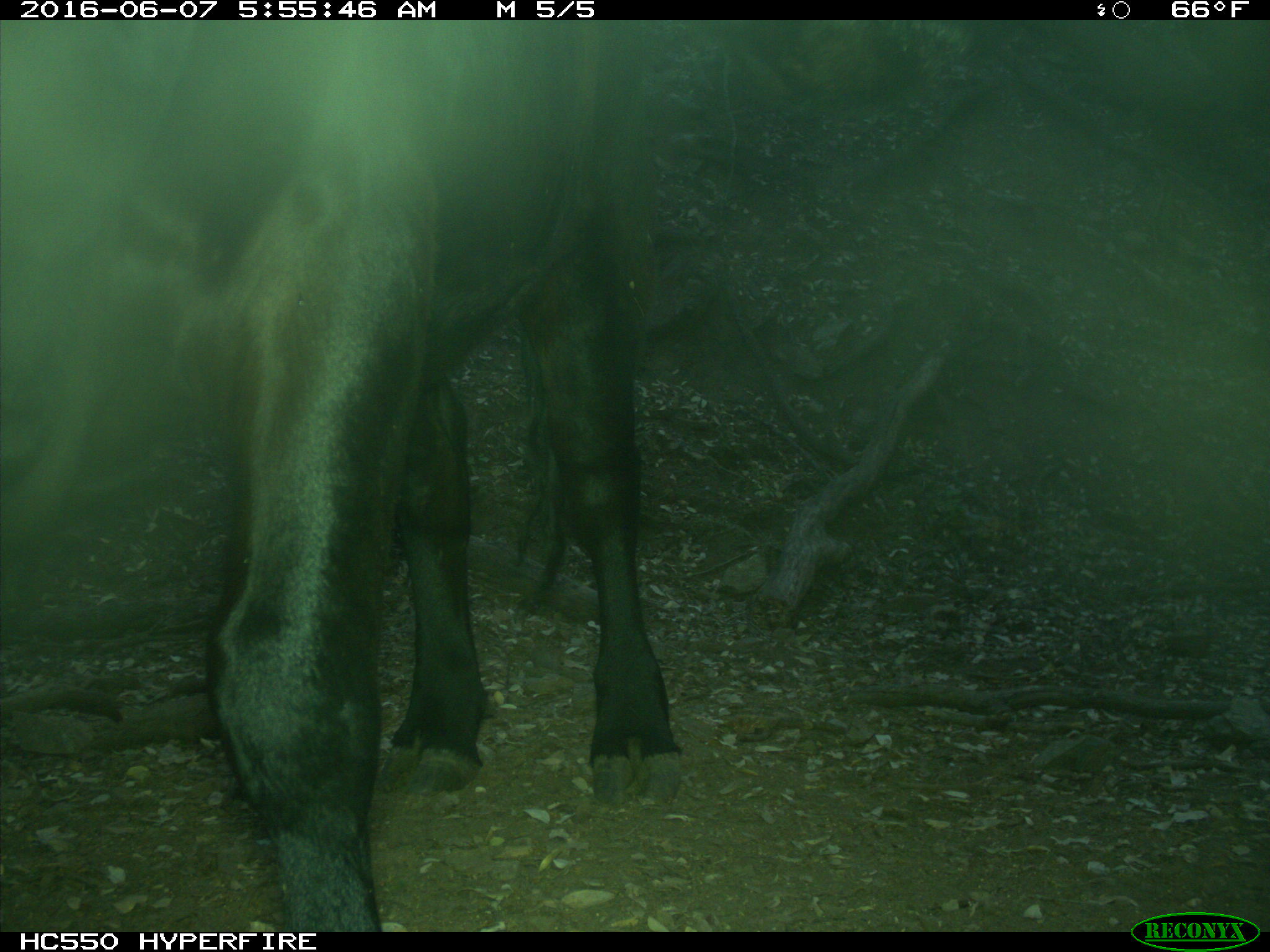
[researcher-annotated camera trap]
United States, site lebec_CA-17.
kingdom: Animalia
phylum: Chordata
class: Mammalia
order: Artiodactyla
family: Bovidae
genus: Bos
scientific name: Bos taurus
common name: domestic cow